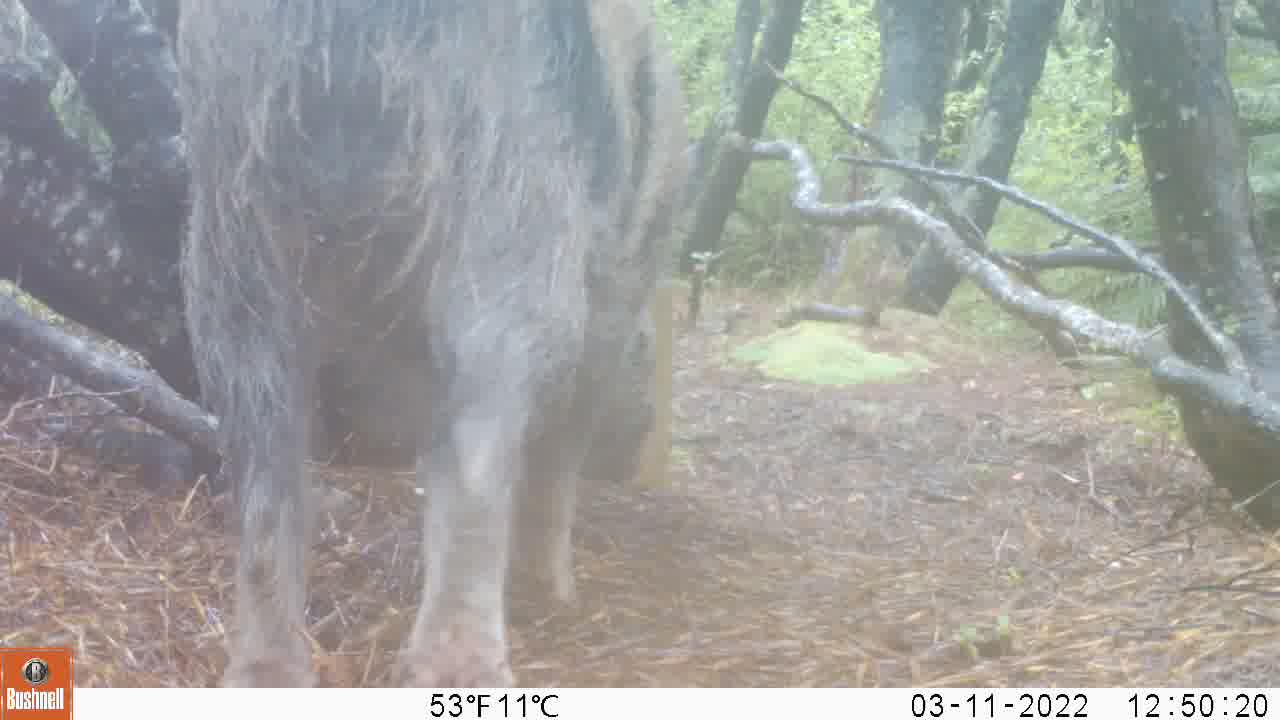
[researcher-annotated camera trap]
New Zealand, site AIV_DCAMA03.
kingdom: Animalia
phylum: Chordata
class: Mammalia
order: Artiodactyla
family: Suidae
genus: Sus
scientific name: Sus scrofa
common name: pig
Pig (Sus scrofa).